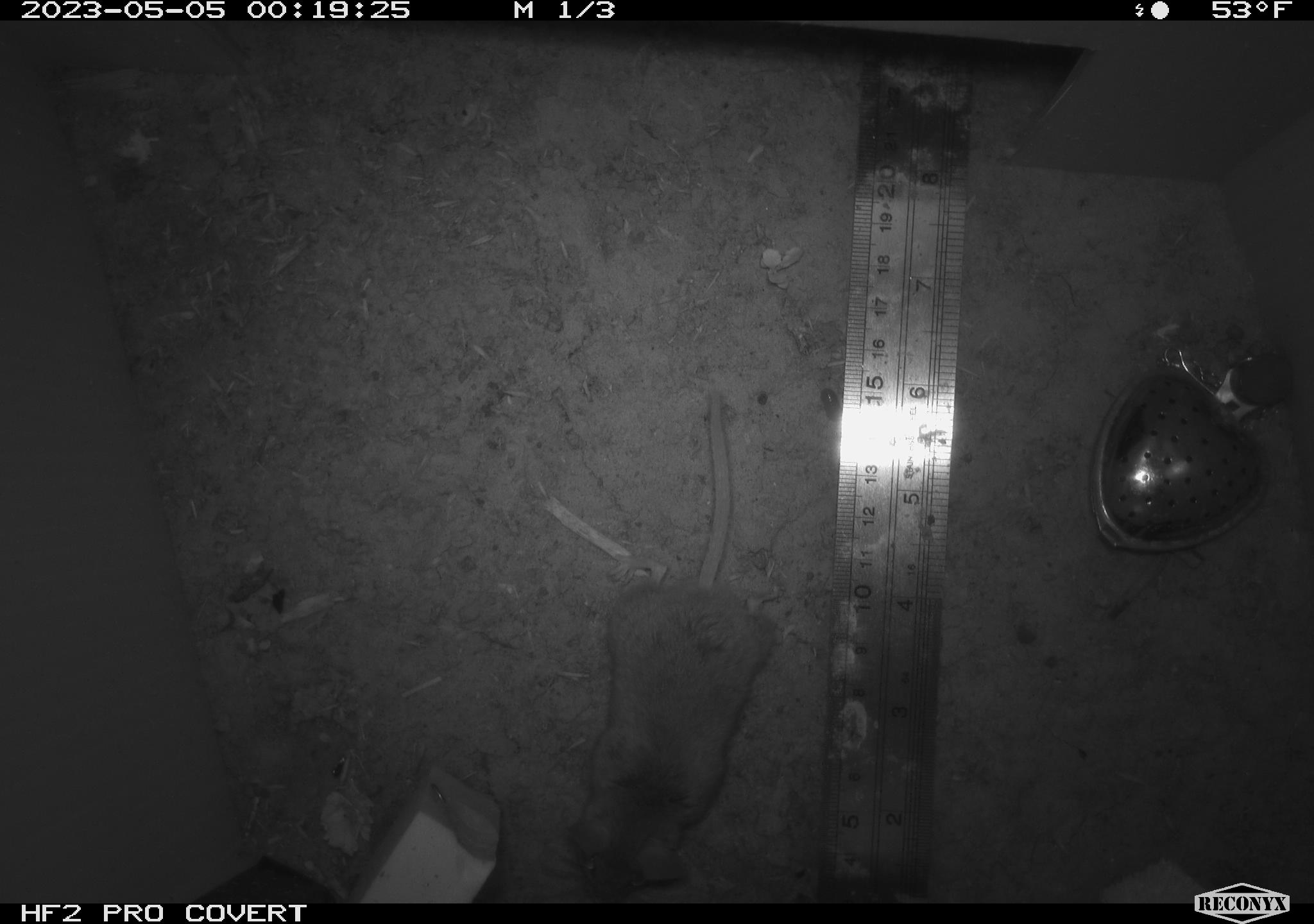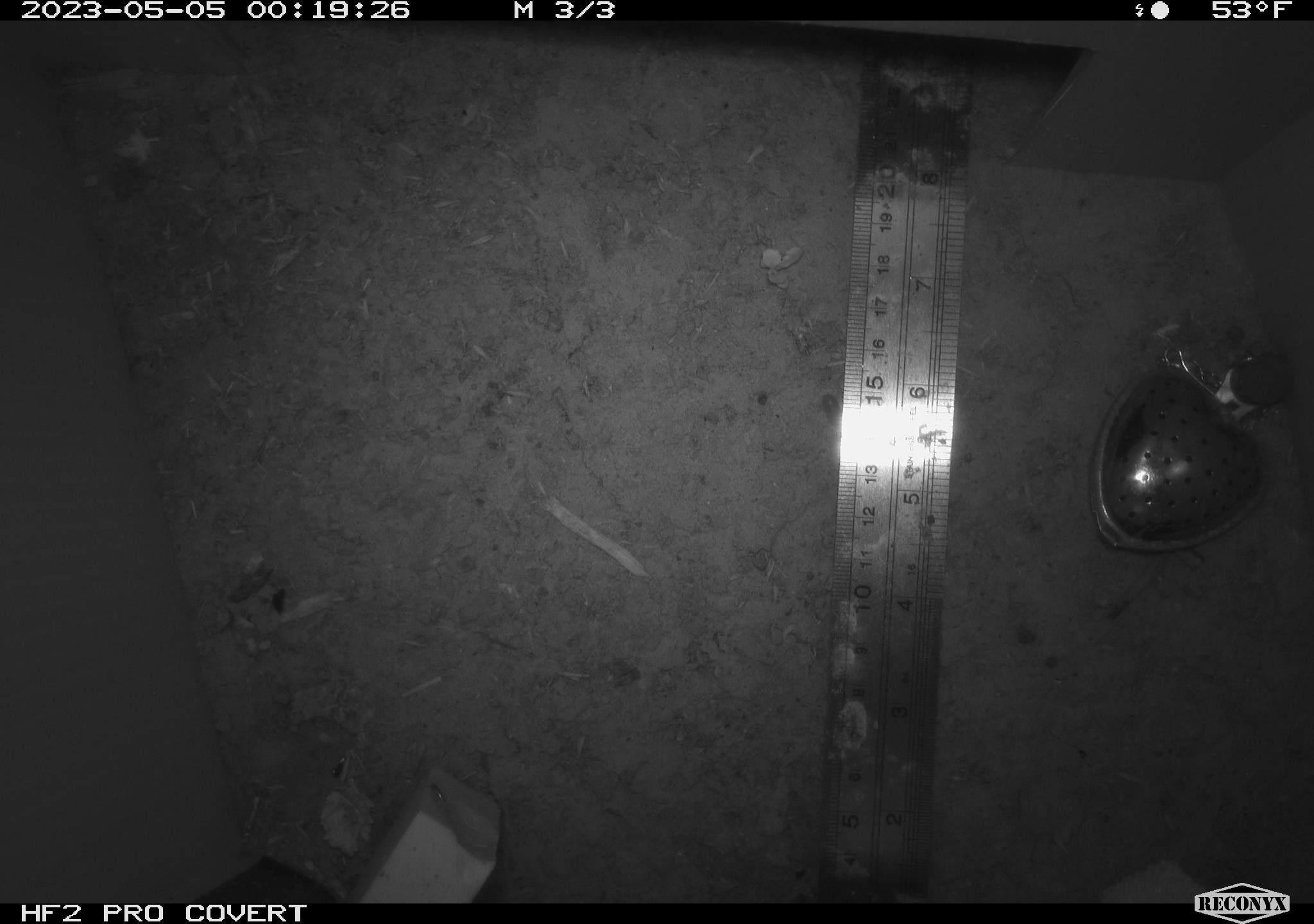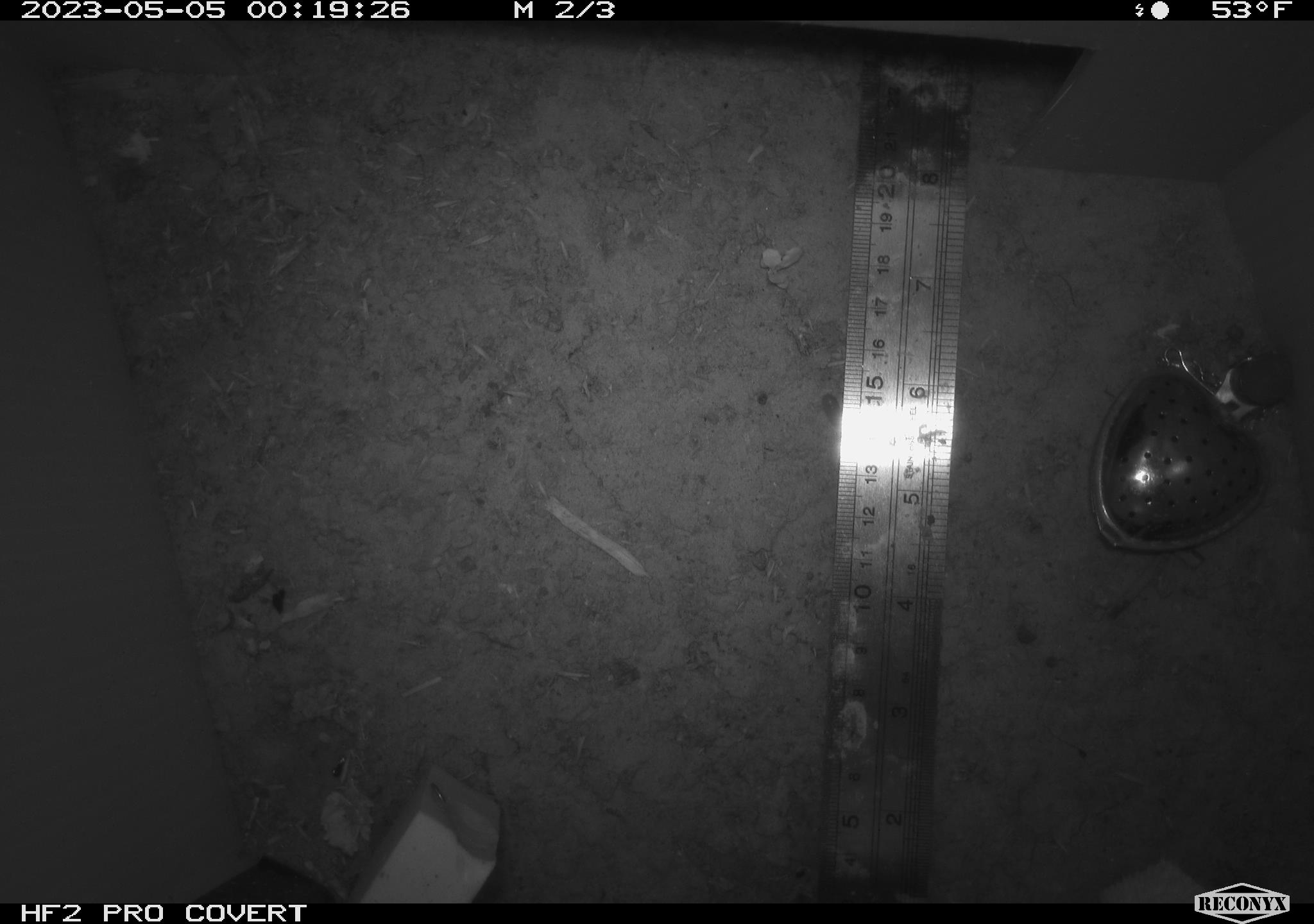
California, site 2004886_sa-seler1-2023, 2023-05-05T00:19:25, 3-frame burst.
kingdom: Animalia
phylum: Chordata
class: Mammalia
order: Rodentia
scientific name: Rodentia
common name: mouse species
Mouse species (Rodentia).